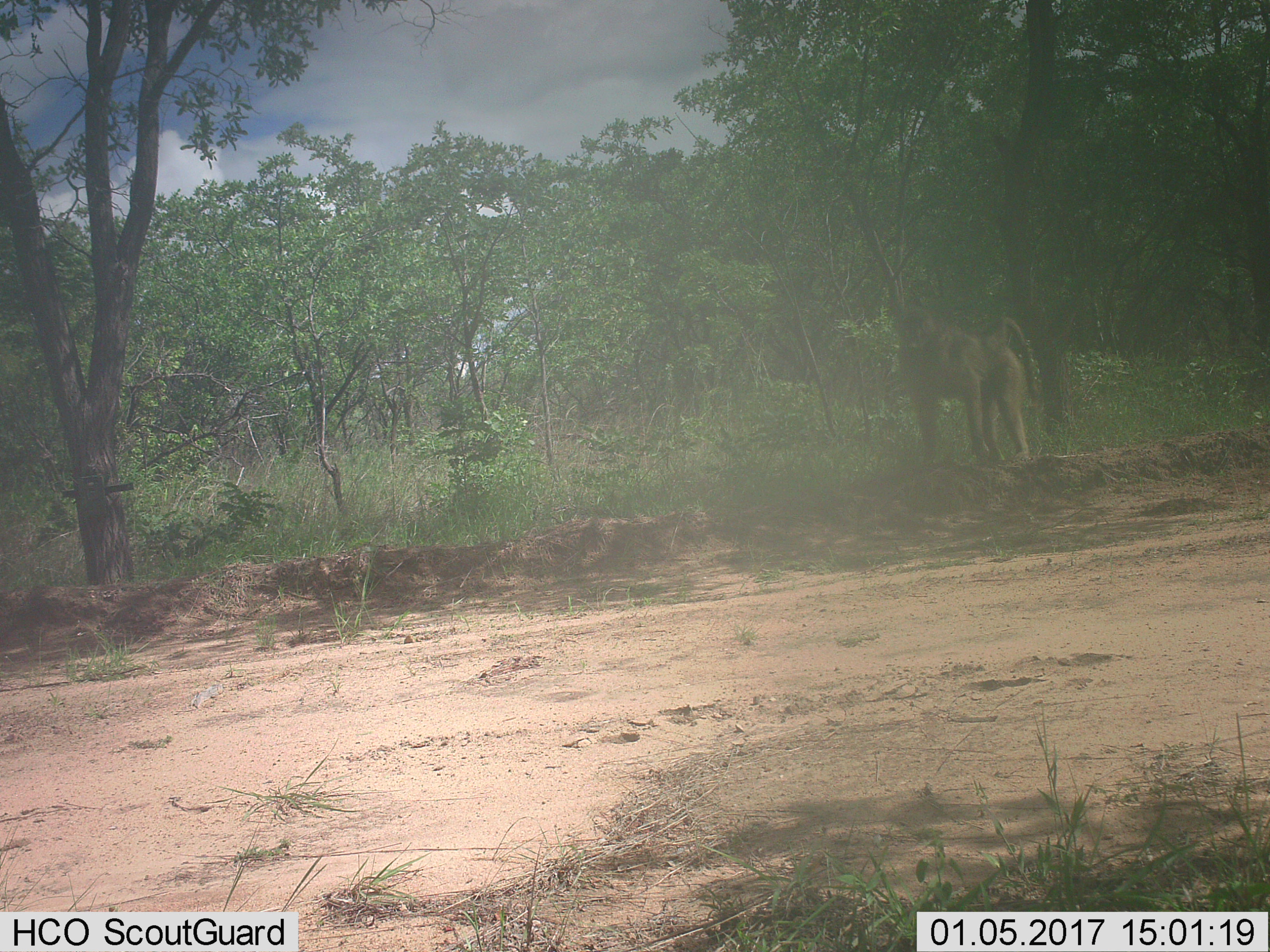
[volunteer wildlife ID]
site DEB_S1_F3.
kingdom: Animalia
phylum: Chordata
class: Mammalia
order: Primates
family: Cercopithecidae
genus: Papio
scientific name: Papio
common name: baboon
Baboon (Papio), count 1. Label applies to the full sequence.